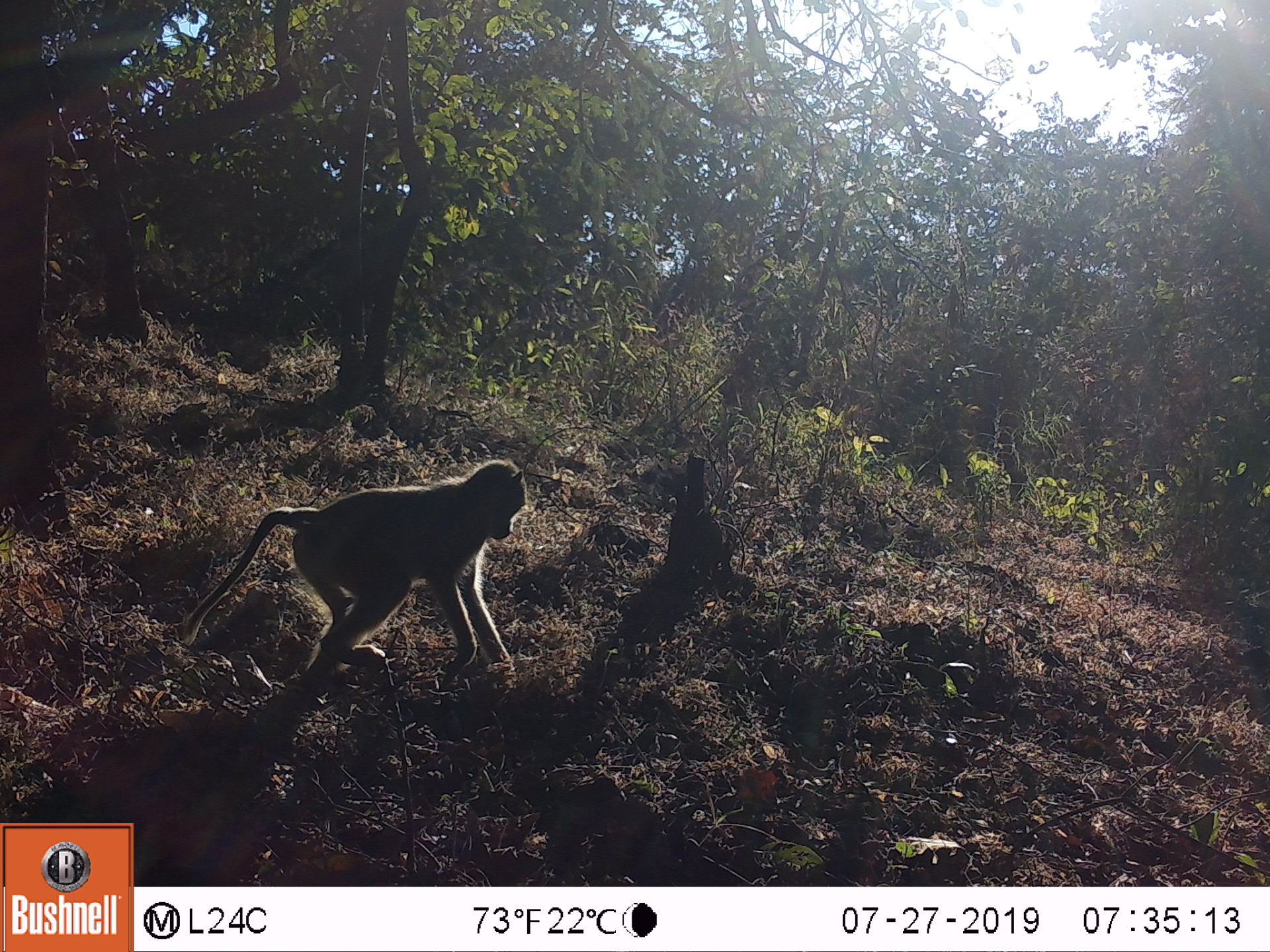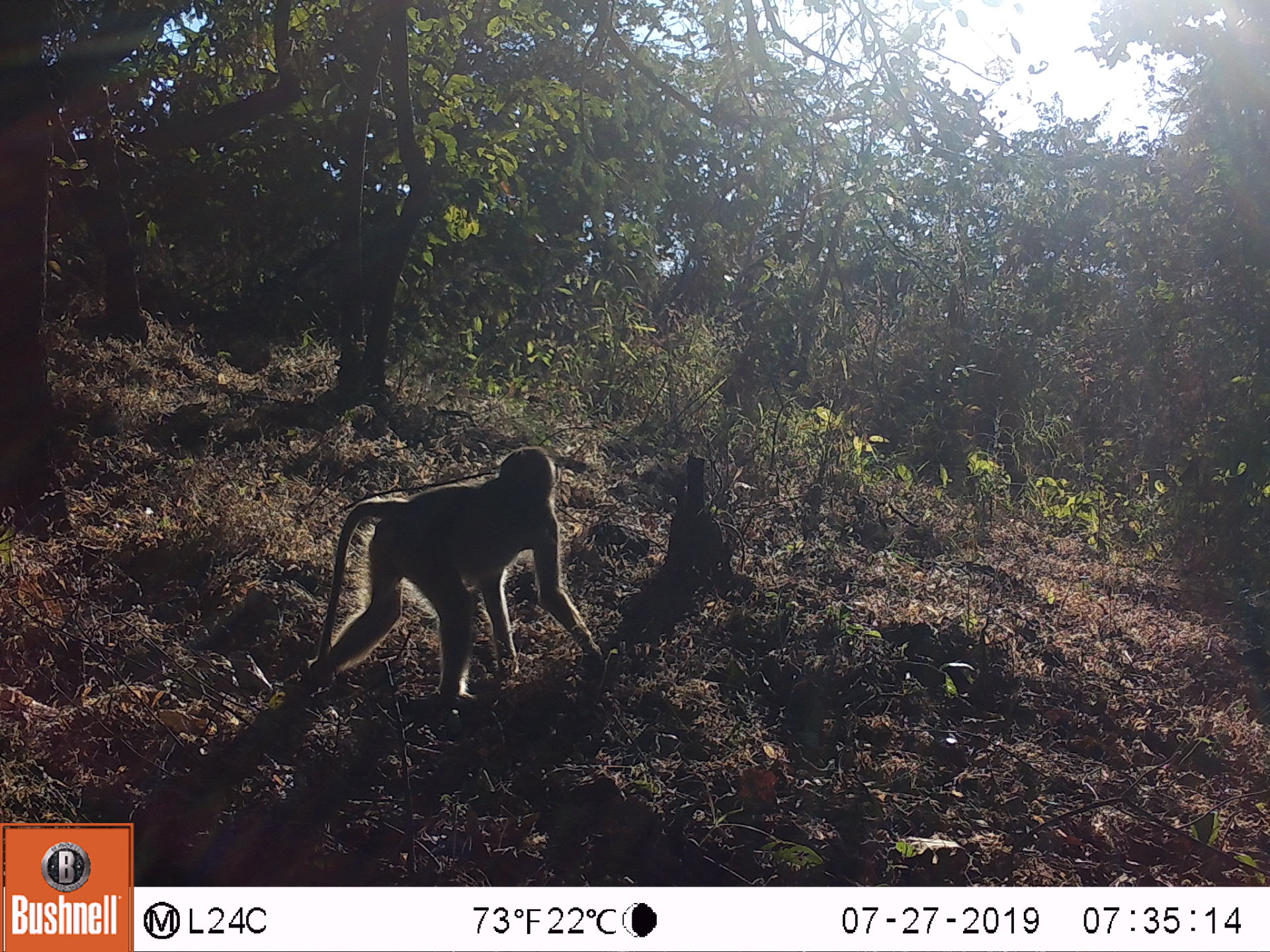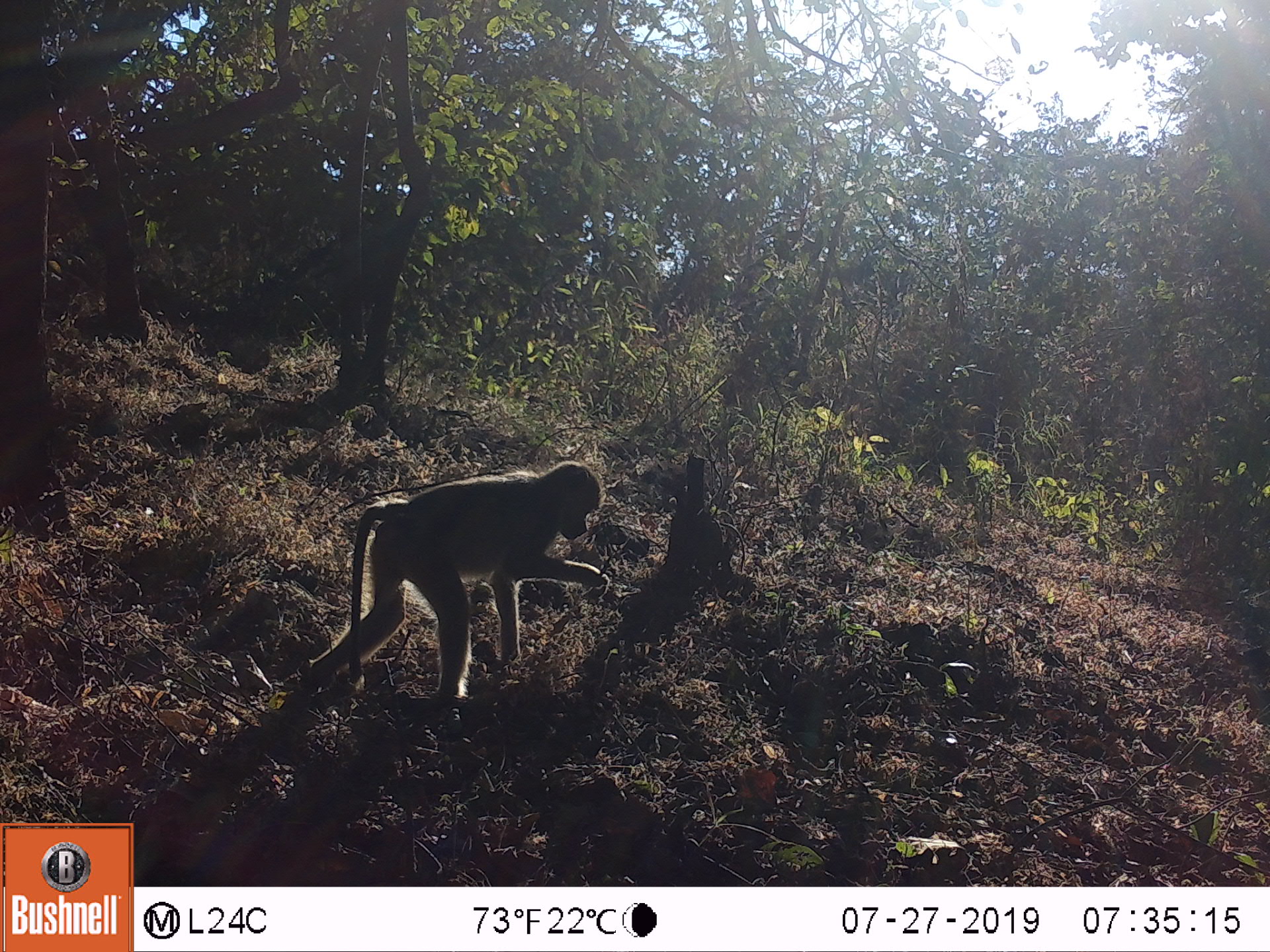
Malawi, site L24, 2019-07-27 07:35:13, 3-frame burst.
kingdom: Animalia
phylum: Chordata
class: Mammalia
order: Primates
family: Cercopithecidae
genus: Papio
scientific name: Papio cynocephalus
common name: yellow baboon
Yellow baboon (Papio cynocephalus), count 1.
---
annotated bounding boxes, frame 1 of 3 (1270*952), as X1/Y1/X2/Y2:
yellow baboon: 174/454/529/658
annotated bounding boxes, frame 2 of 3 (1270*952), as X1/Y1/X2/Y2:
yellow baboon: 295/446/600/708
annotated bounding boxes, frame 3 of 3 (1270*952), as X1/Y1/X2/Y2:
yellow baboon: 295/452/615/712